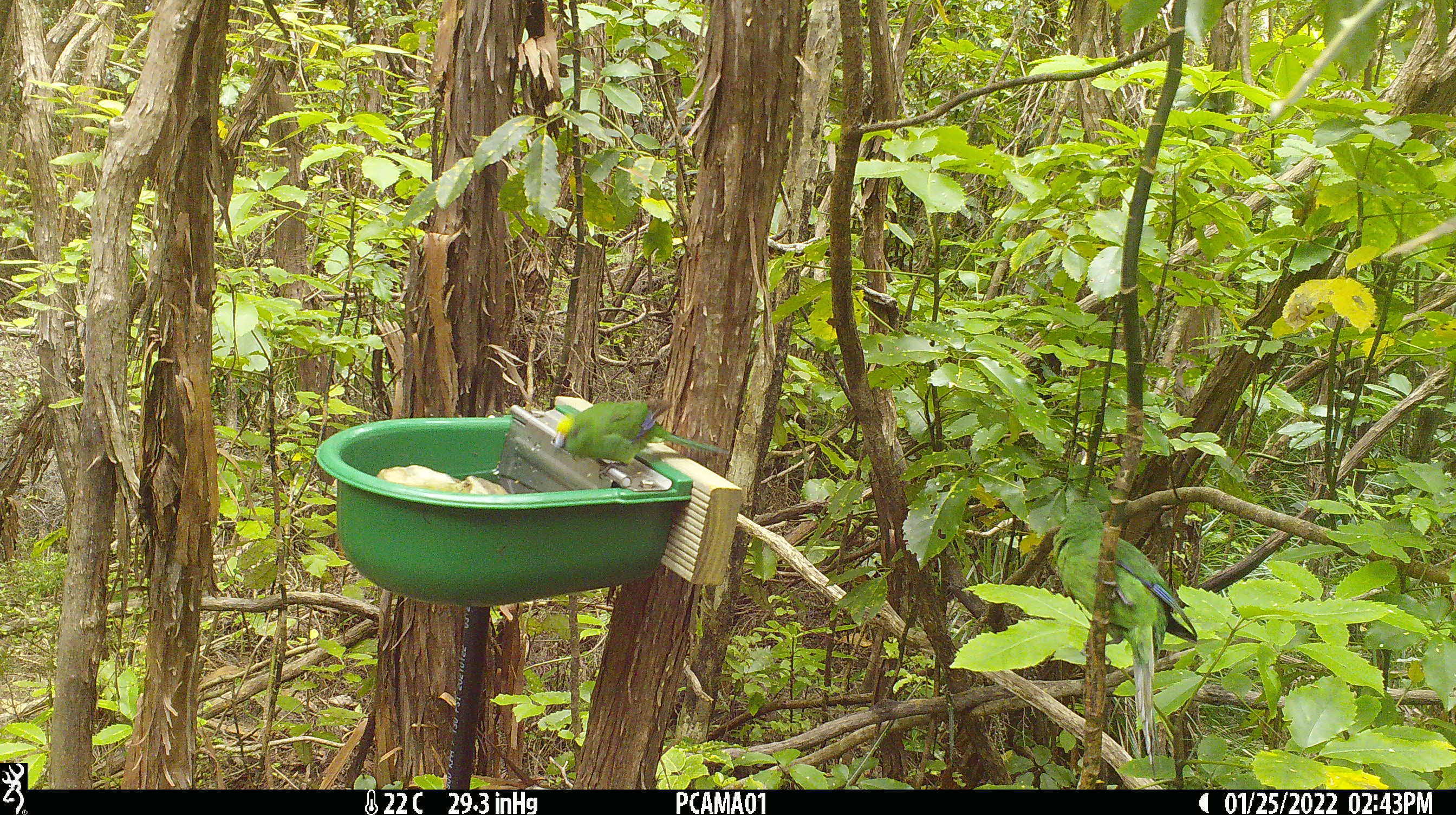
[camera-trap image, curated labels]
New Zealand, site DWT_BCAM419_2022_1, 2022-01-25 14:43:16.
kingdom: Animalia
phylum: Chordata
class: Aves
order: Psittaciformes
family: Psittaculidae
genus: Cyanoramphus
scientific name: Cyanoramphus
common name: parakeet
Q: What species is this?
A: Parakeet (Cyanoramphus).